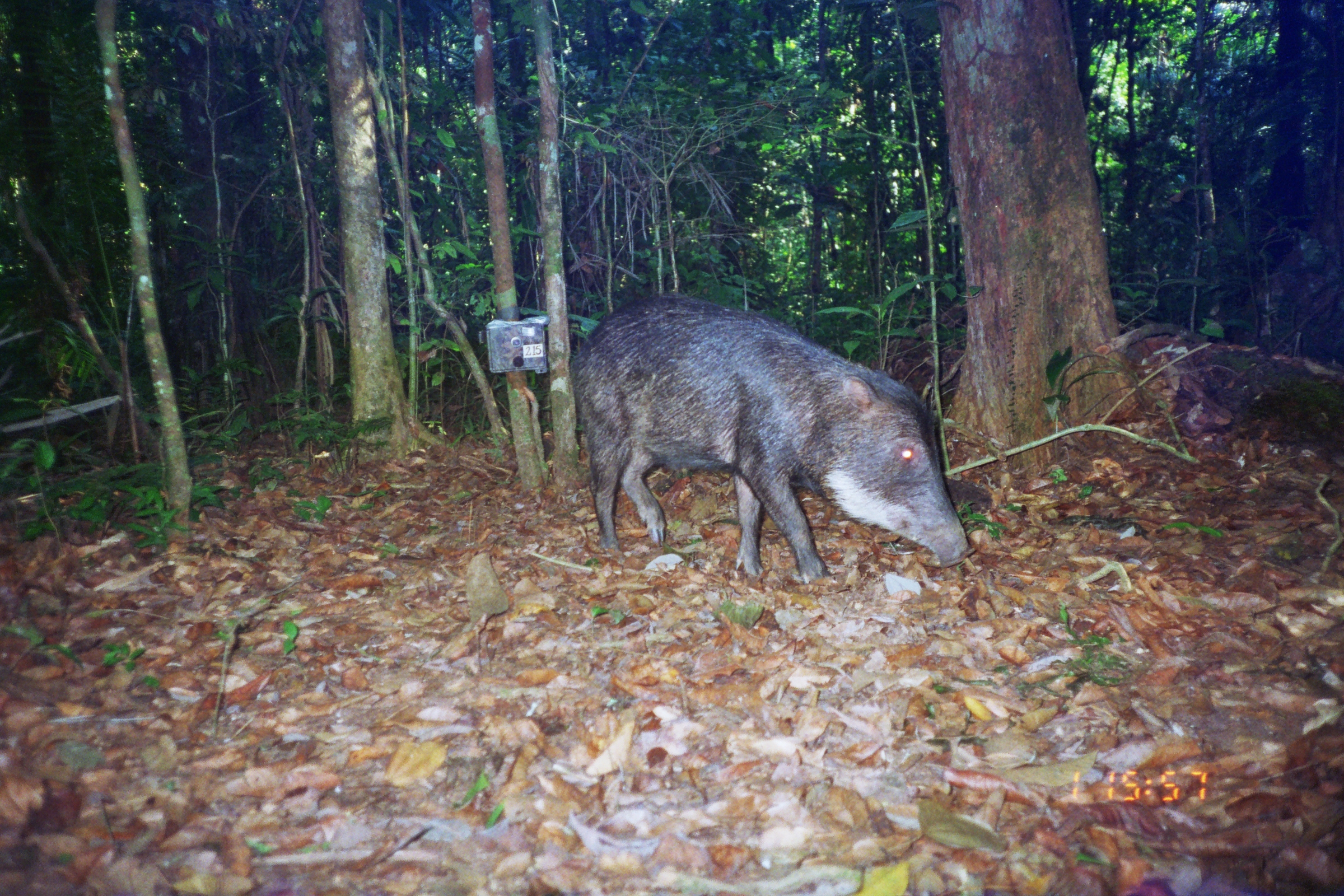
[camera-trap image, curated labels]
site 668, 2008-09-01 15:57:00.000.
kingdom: Animalia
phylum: Chordata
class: Mammalia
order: Artiodactyla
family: Tayassuidae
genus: Tayassu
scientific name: Tayassu pecari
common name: white-lipped peccary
Tayassu pecari (white-lipped peccary).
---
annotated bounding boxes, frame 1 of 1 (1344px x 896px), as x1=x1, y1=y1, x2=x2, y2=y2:
tayassu pecari: x1=567, y1=291, x2=975, y2=583